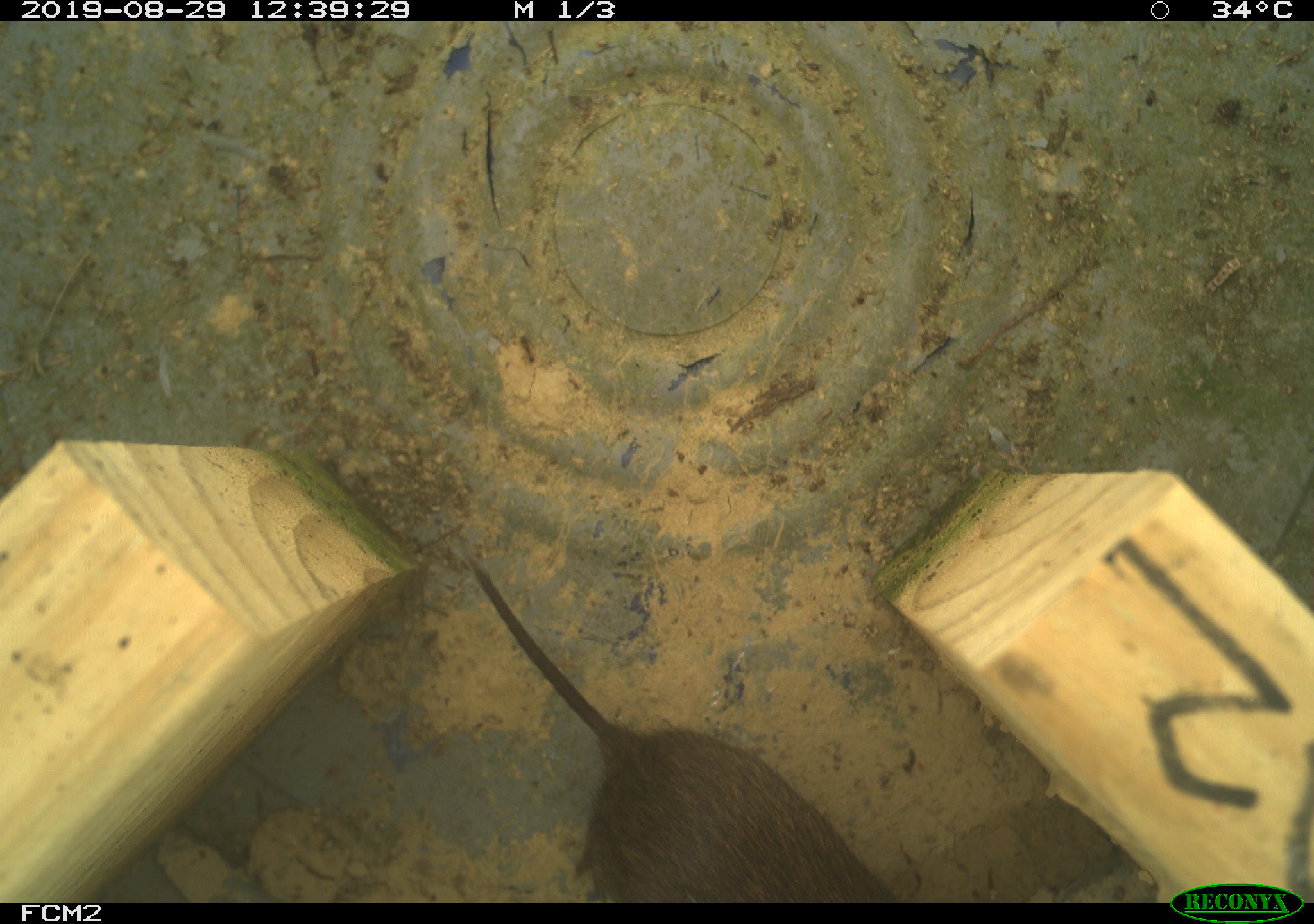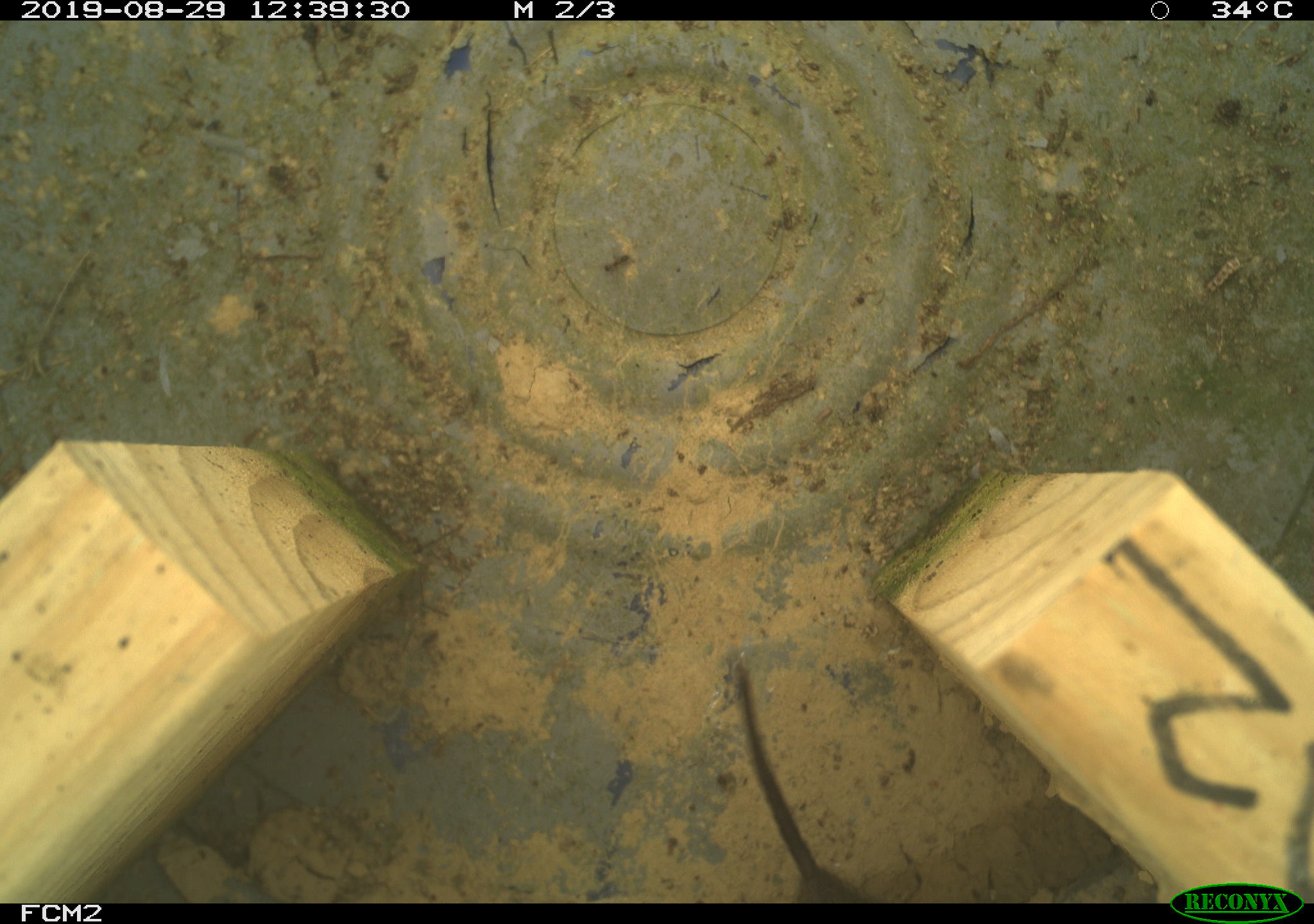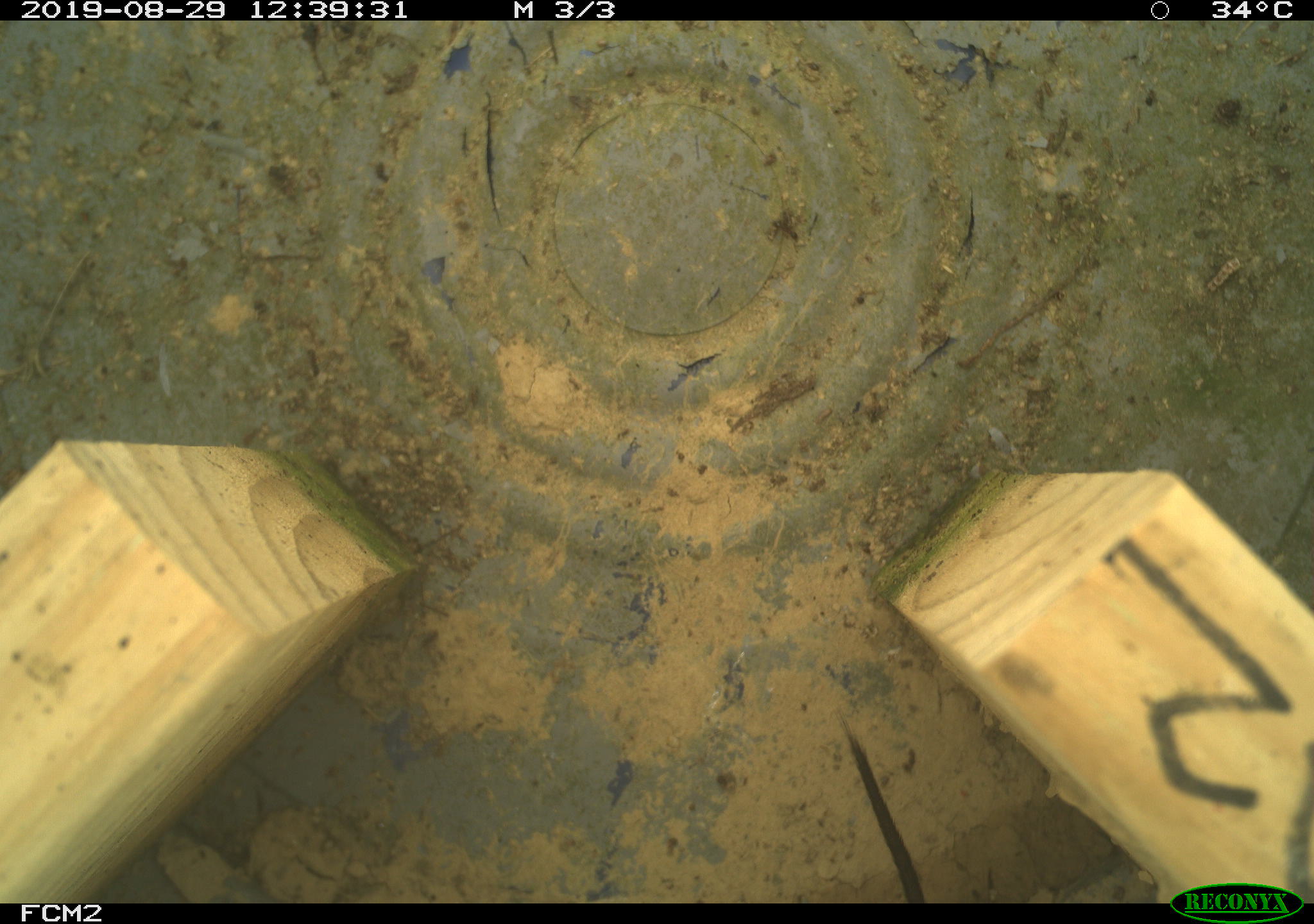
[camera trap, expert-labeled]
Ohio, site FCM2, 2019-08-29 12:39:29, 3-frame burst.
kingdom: Animalia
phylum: Chordata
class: Mammalia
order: Rodentia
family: Cricetidae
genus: Microtus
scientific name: Microtus pennsylvanicus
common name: meadow vole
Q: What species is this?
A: Meadow vole (Microtus pennsylvanicus).